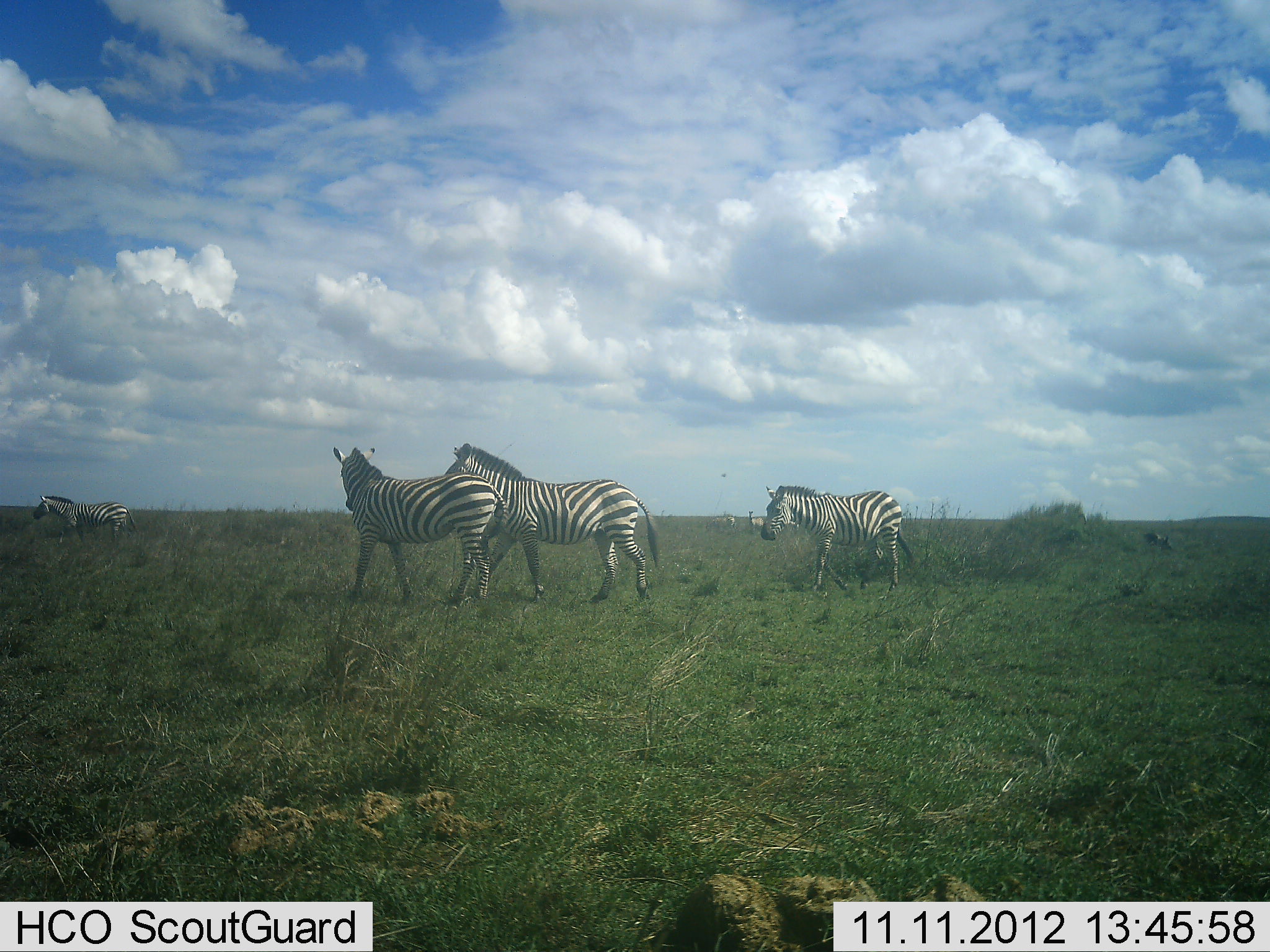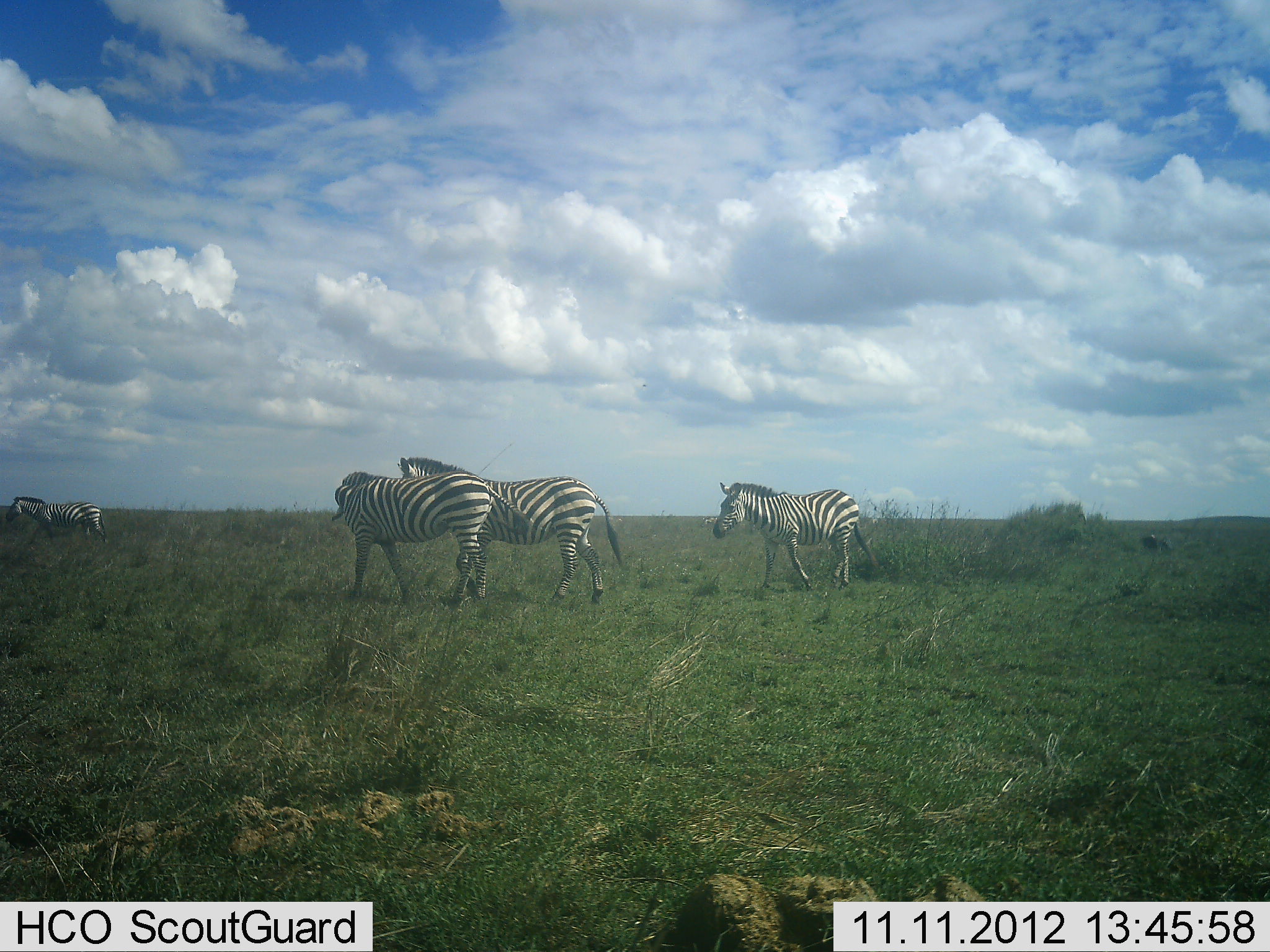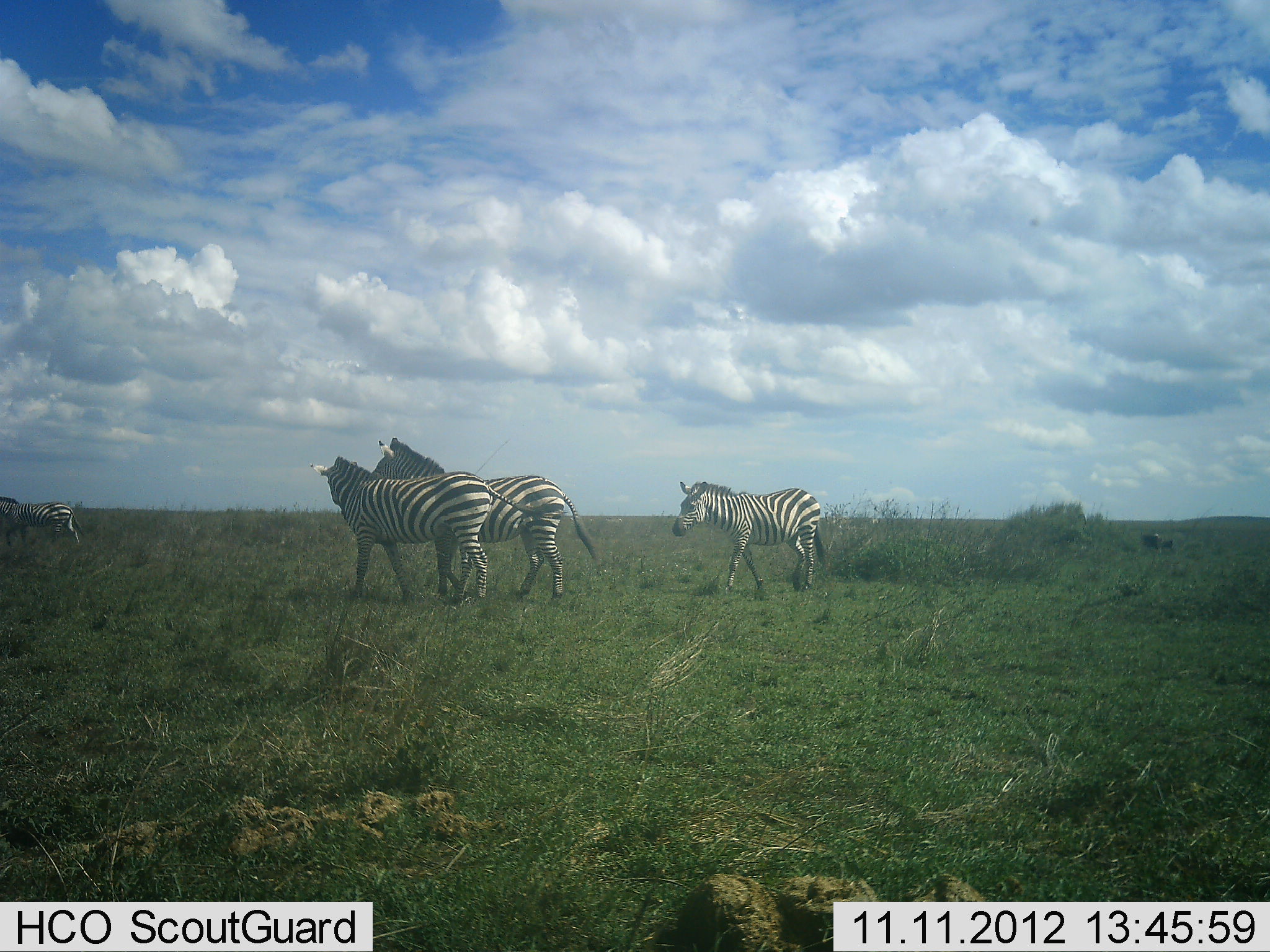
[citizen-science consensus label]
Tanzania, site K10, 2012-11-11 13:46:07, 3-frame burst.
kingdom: Animalia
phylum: Chordata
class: Mammalia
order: Perissodactyla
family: Equidae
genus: Equus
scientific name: Equus quagga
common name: plains zebra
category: zebra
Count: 4.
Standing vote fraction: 55%.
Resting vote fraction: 0%.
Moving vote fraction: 100%.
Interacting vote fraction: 27%.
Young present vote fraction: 0%.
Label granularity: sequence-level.